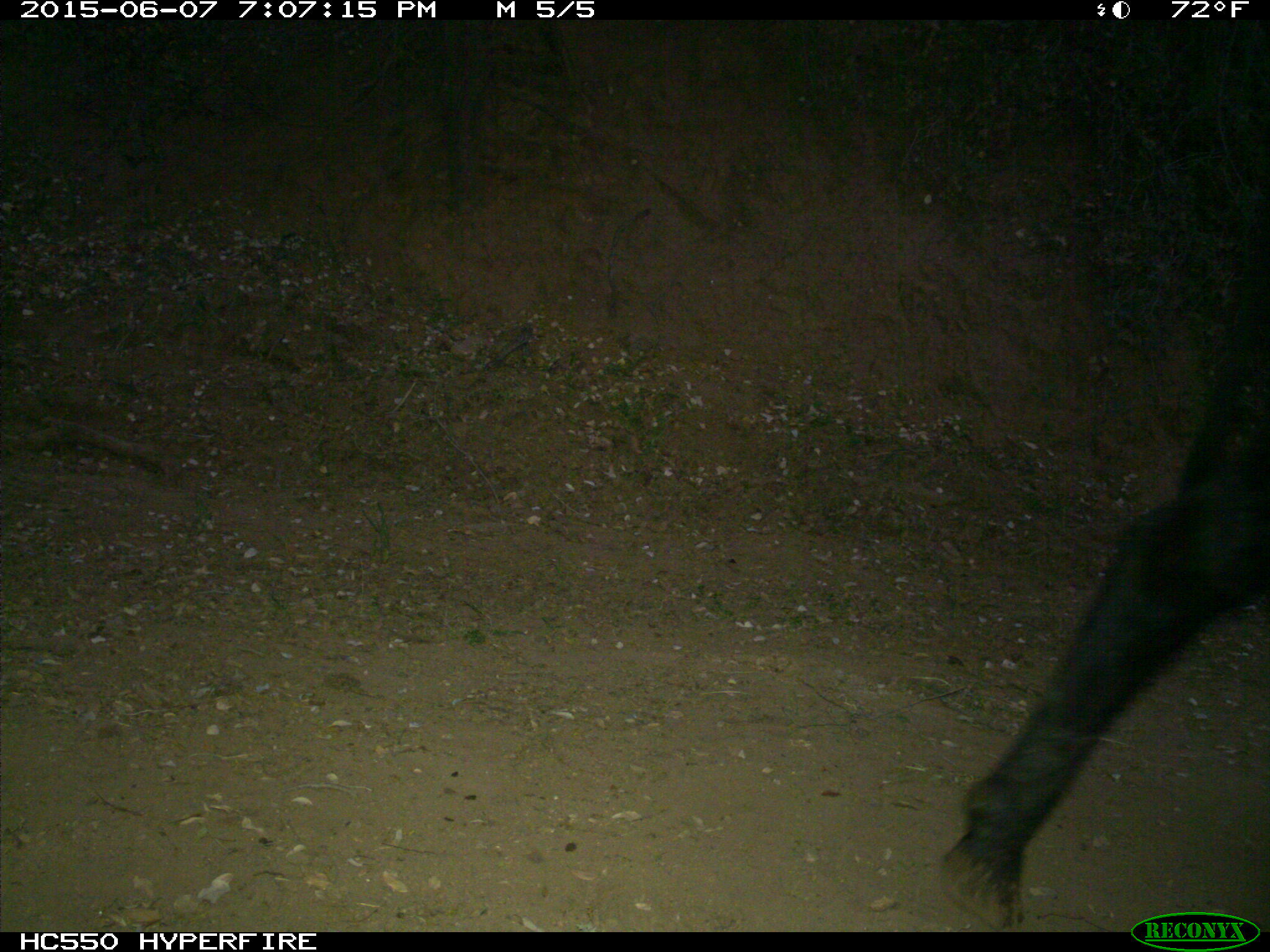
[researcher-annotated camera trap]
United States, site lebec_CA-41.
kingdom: Animalia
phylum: Chordata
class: Mammalia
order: Artiodactyla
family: Bovidae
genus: Bos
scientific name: Bos taurus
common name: domestic cow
Bos taurus (domestic cow).